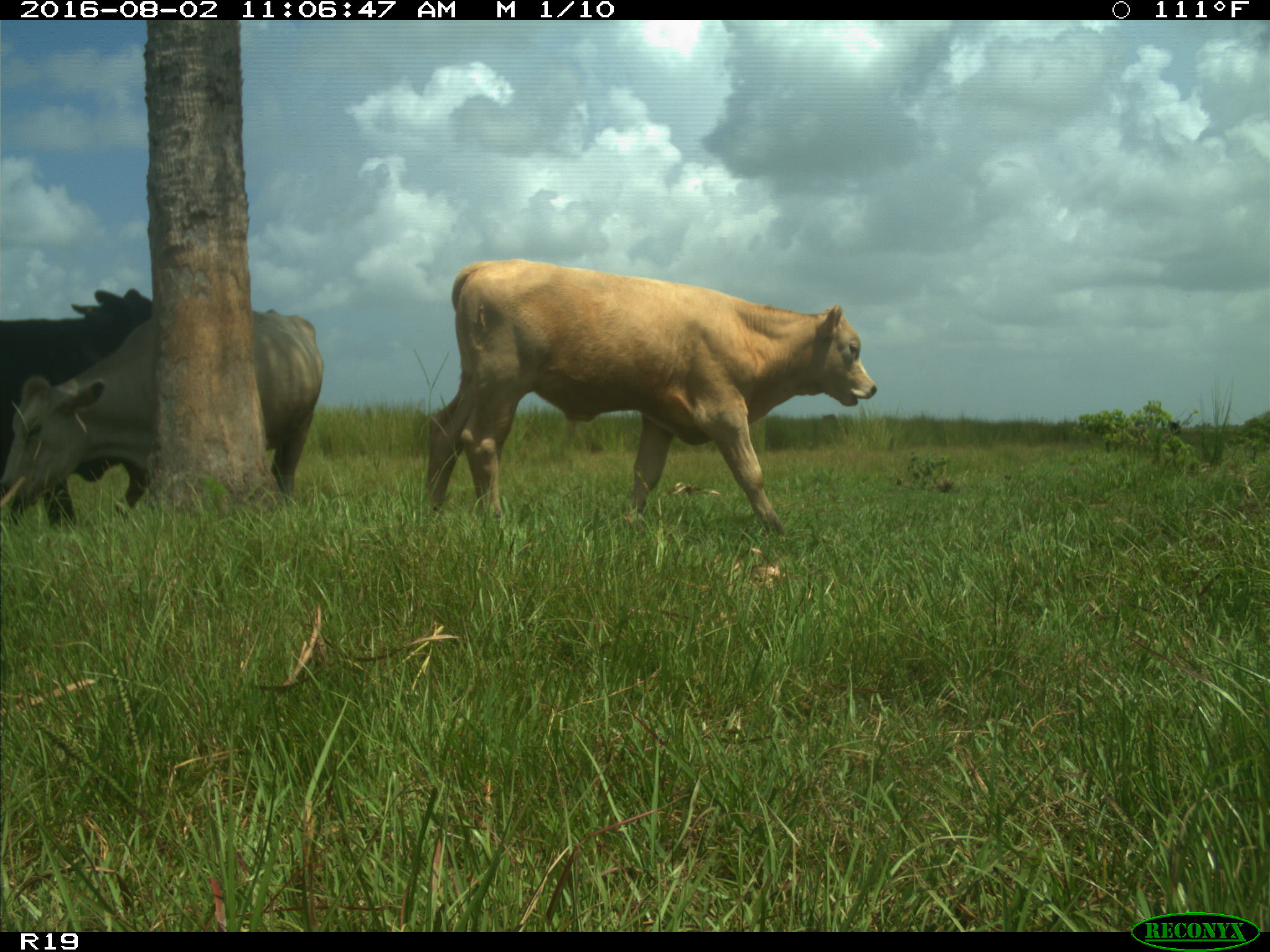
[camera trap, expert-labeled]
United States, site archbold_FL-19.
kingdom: Animalia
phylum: Chordata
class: Mammalia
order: Artiodactyla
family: Bovidae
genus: Bos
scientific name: Bos taurus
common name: domestic cow